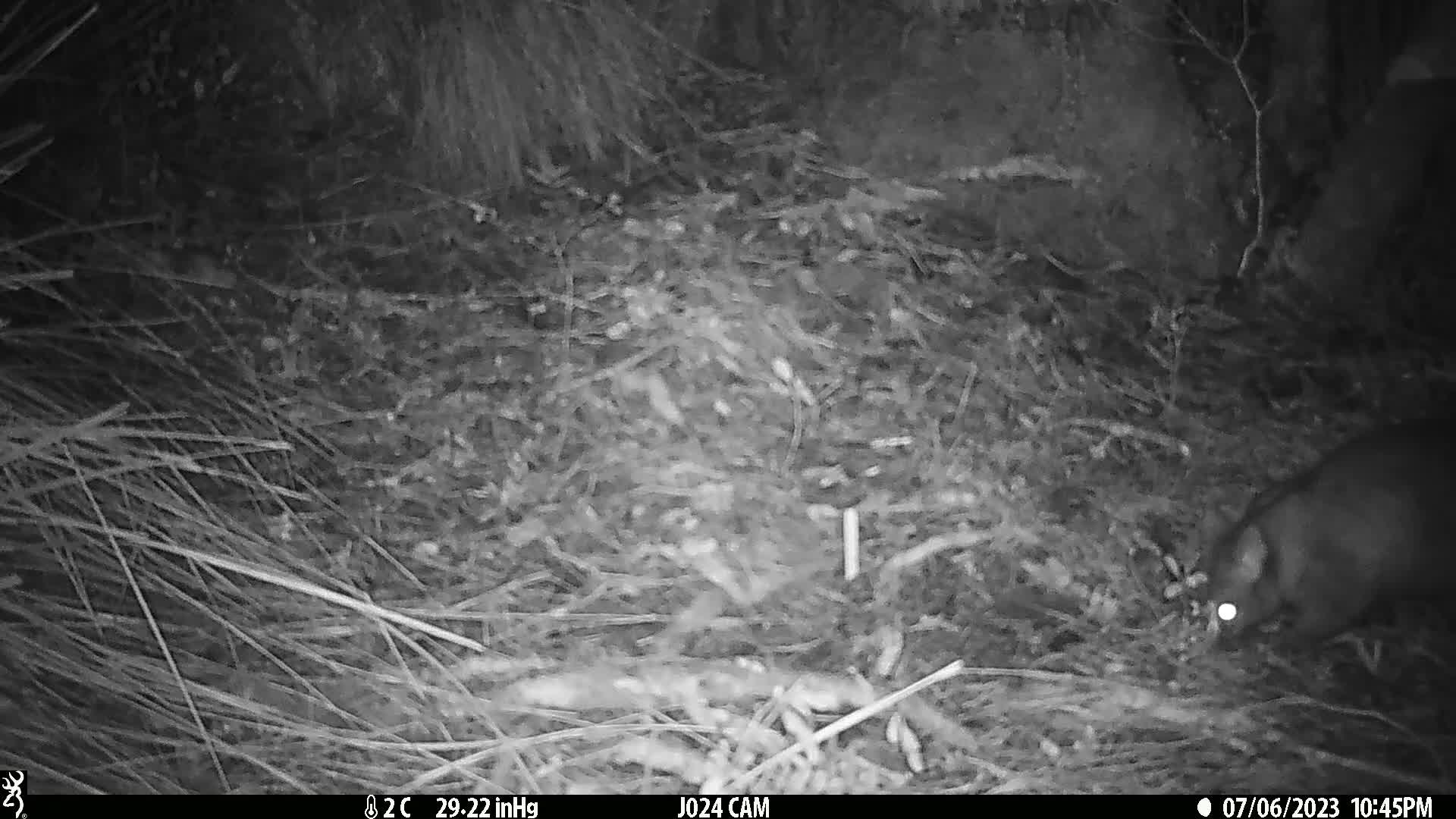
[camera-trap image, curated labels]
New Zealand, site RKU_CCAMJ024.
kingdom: Animalia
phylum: Chordata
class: Mammalia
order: Diprotodontia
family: Phalangeridae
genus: Trichosurus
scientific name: Trichosurus vulpecula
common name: common brushtail possum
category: possum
Possum (common brushtail possum) (Trichosurus vulpecula).